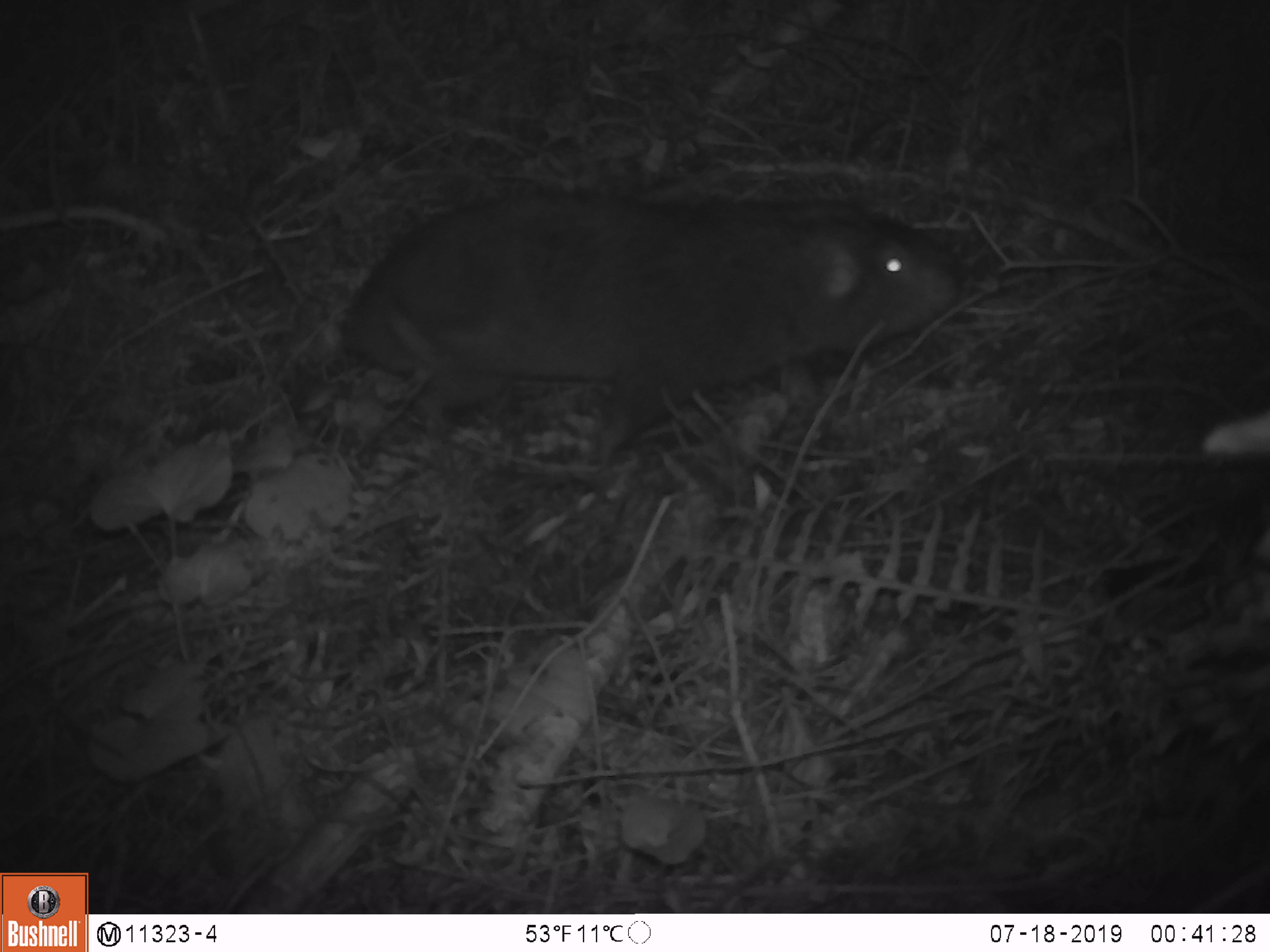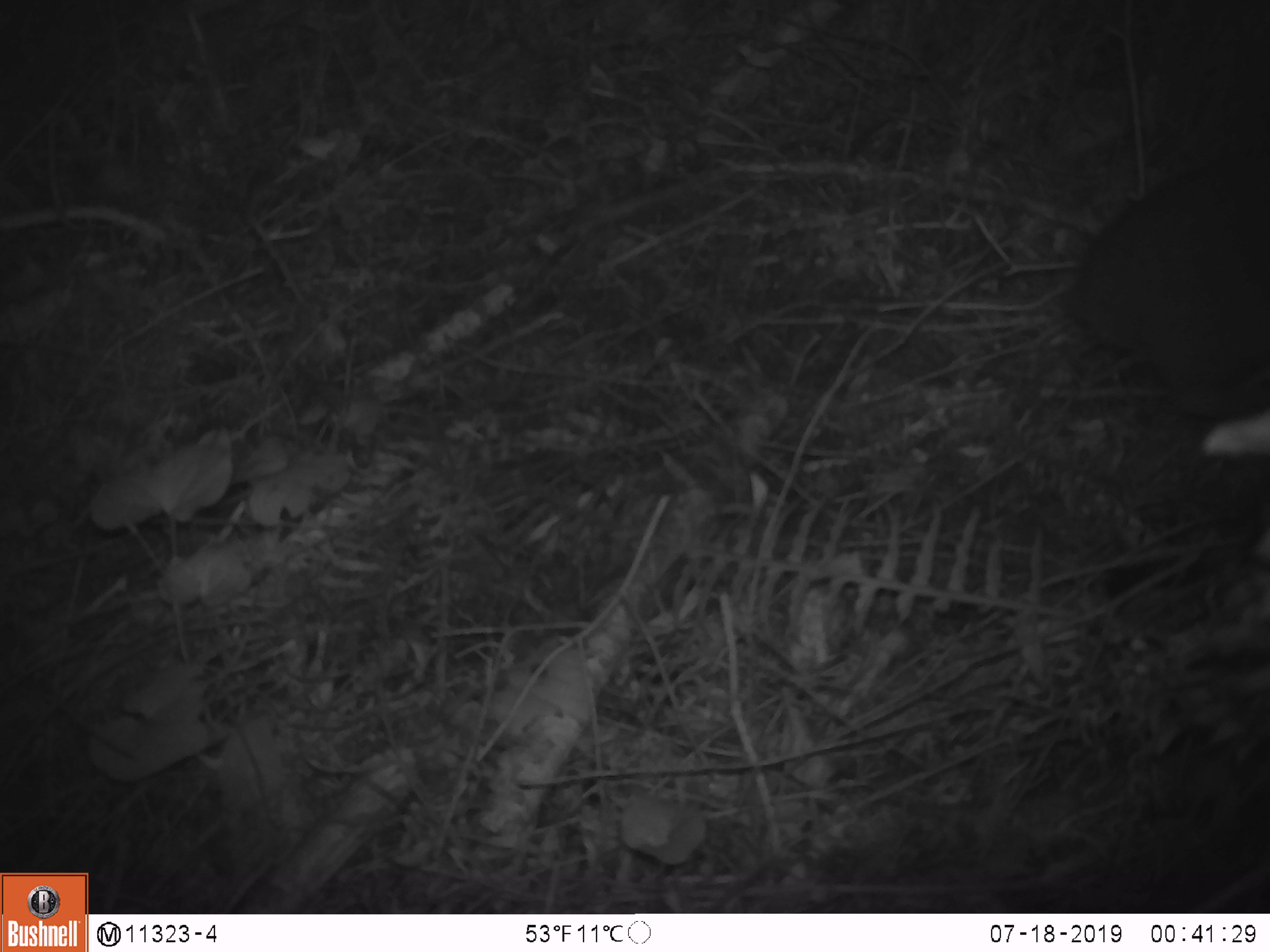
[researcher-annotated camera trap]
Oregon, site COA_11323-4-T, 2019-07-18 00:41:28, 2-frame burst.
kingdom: Animalia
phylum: Chordata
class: Mammalia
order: Rodentia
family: Aplodontiidae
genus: Aplodontia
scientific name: Aplodontia rufa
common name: mountain beaver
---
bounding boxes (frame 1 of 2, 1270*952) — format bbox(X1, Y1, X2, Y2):
mountain beaver: bbox(330, 188, 963, 427)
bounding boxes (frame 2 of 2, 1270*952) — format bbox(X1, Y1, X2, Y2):
mountain beaver: bbox(1046, 140, 1265, 426)